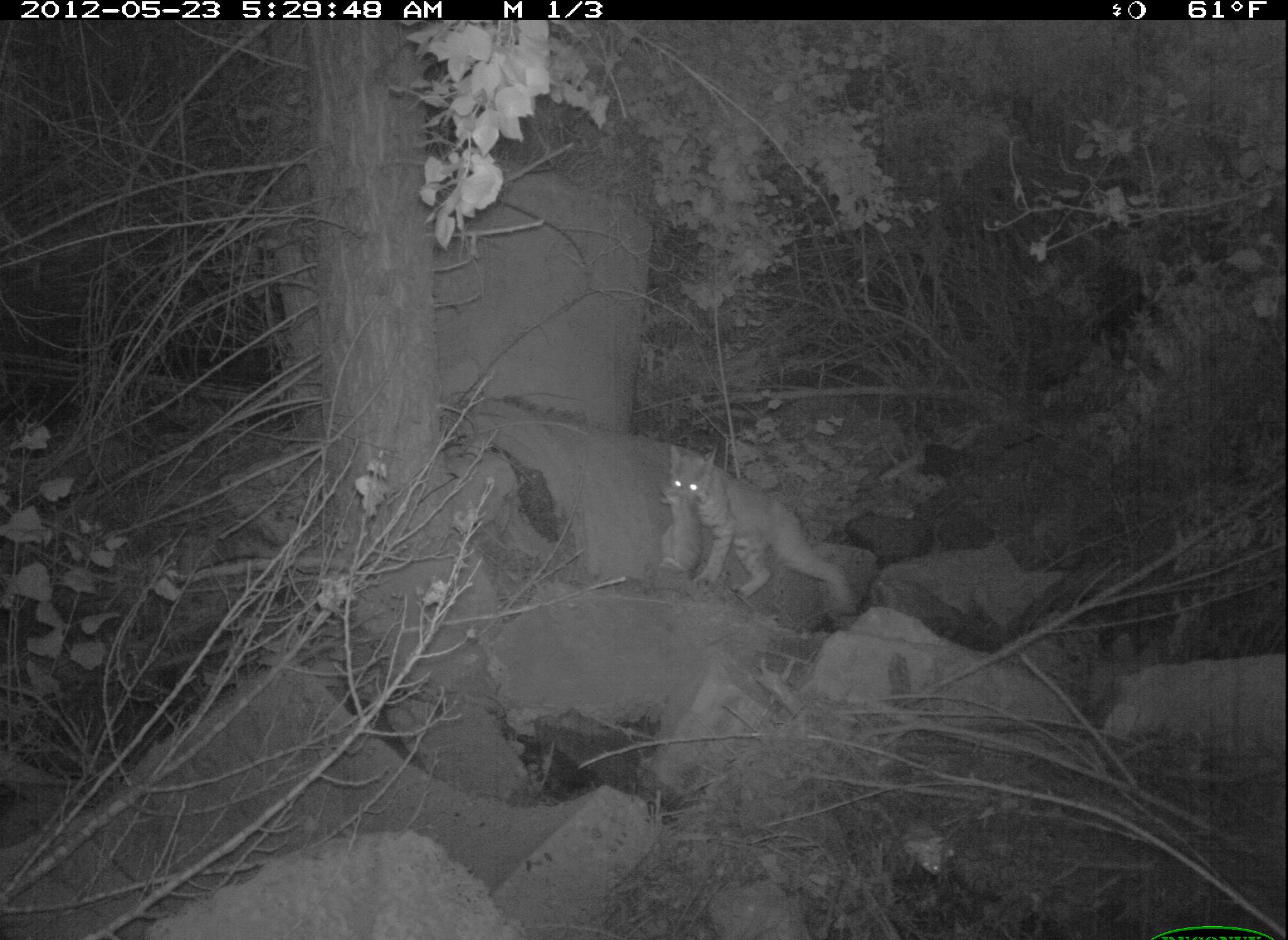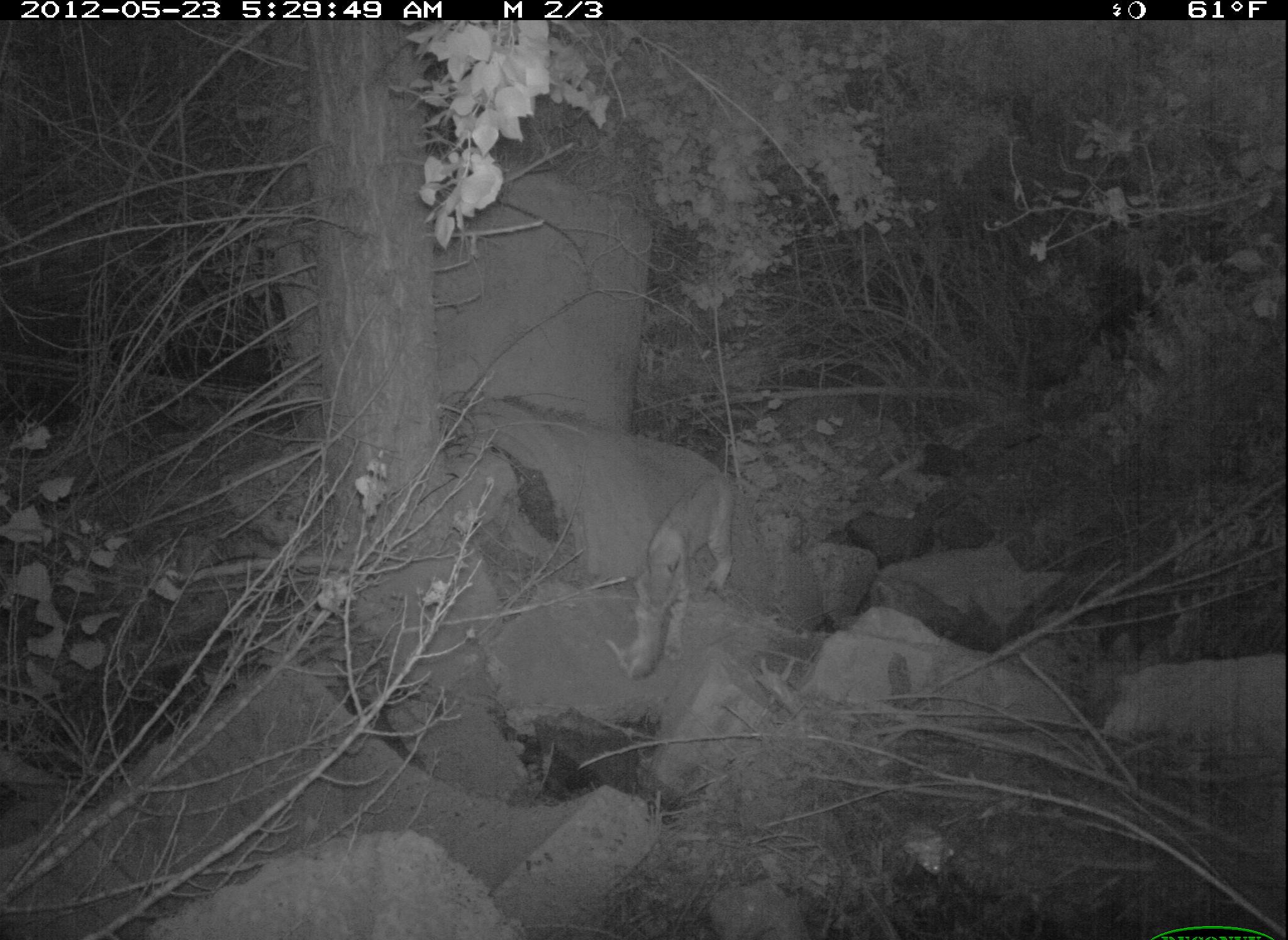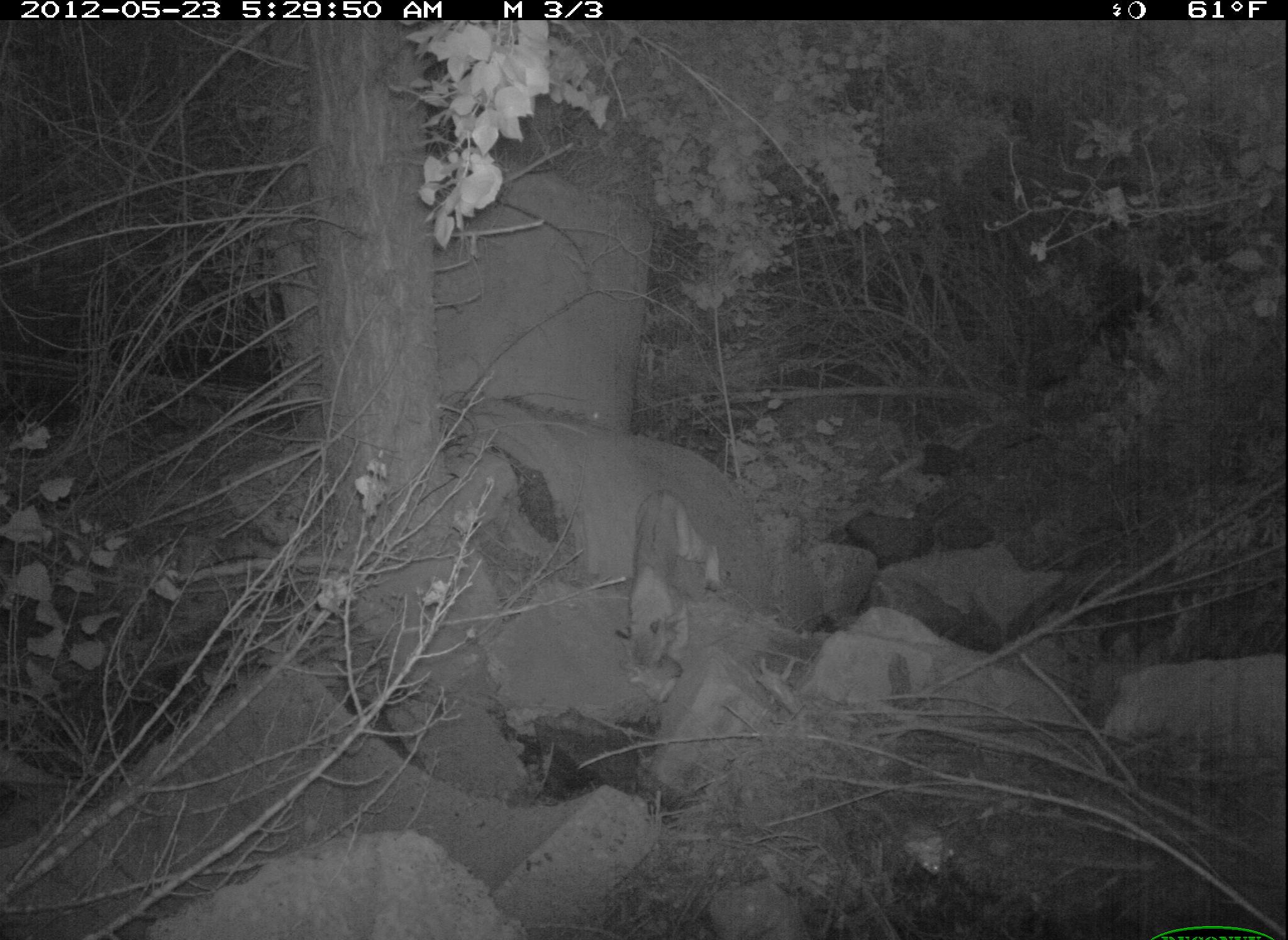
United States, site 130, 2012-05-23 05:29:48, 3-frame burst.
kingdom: Animalia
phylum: Chordata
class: Mammalia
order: Carnivora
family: Felidae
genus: Lynx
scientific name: Lynx rufus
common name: bobcat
Bobcat (Lynx rufus).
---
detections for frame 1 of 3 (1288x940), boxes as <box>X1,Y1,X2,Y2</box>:
bobcat: <box>660,438,861,631</box>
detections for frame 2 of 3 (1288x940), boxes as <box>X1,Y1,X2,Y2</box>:
bobcat: <box>612,420,762,683</box>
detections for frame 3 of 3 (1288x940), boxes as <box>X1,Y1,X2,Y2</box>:
bobcat: <box>609,474,737,667</box>